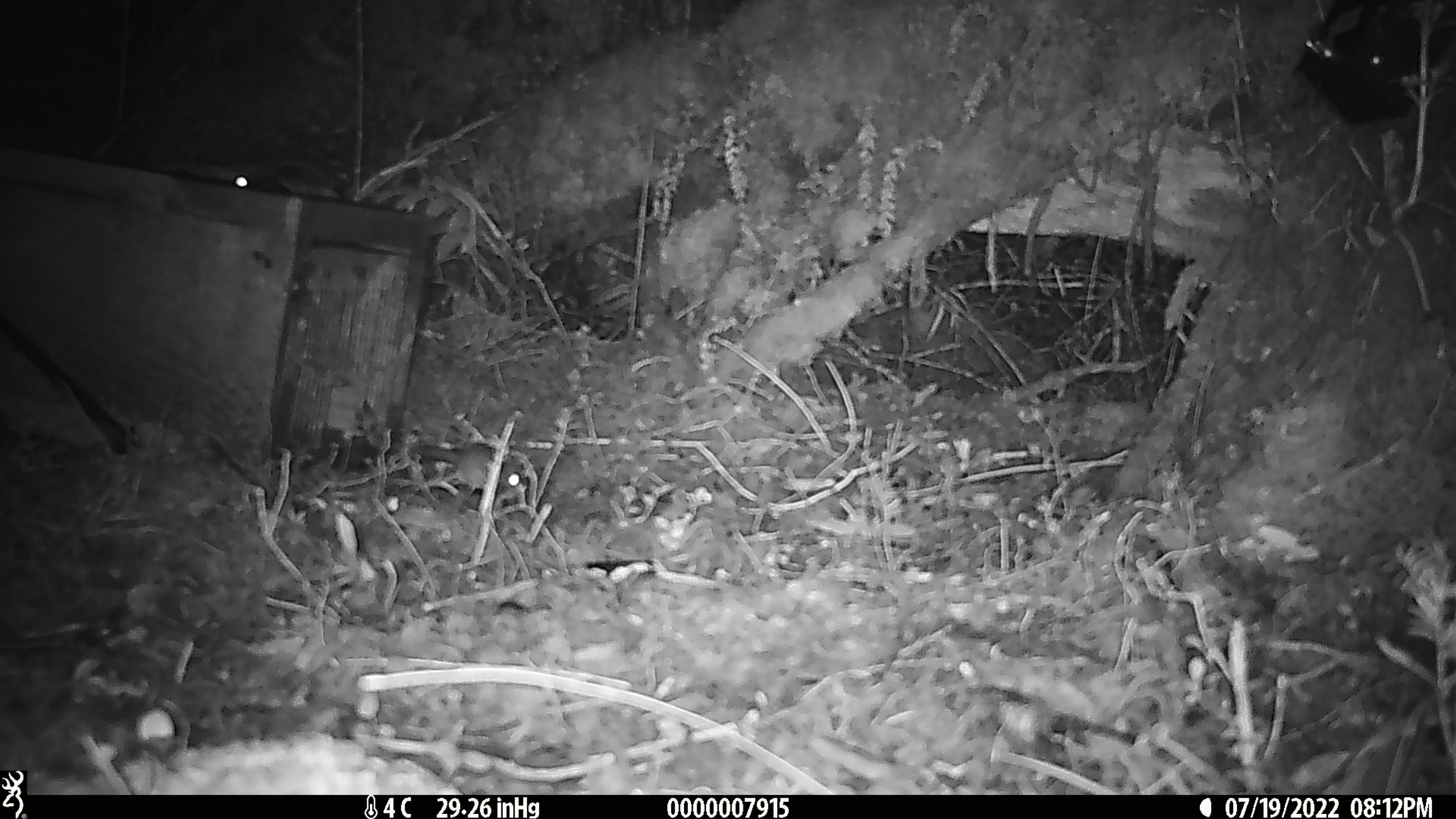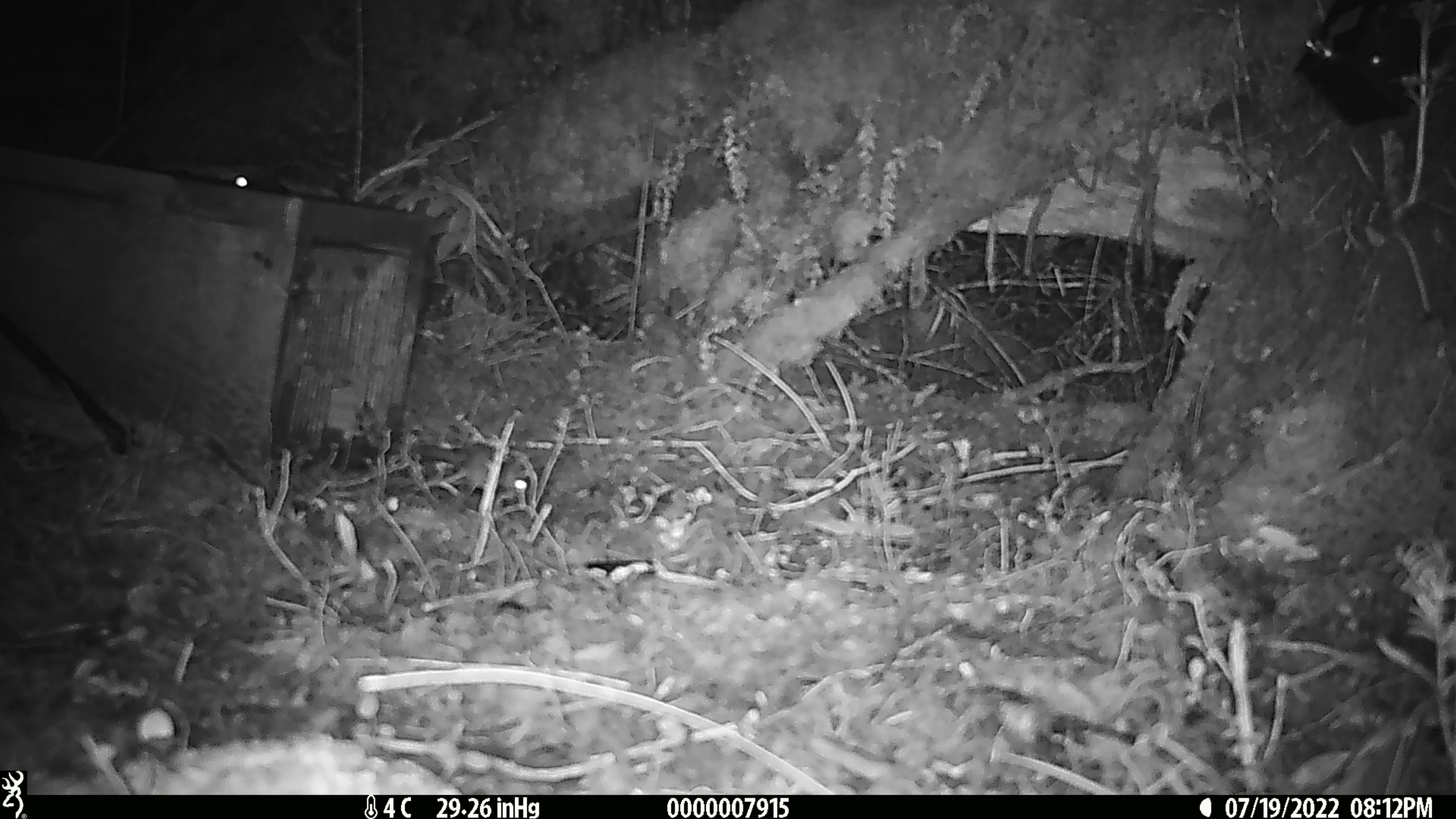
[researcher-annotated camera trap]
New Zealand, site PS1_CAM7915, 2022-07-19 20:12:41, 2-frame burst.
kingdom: Animalia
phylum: Chordata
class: Mammalia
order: Rodentia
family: Muridae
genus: Mus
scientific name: Mus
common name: mouse